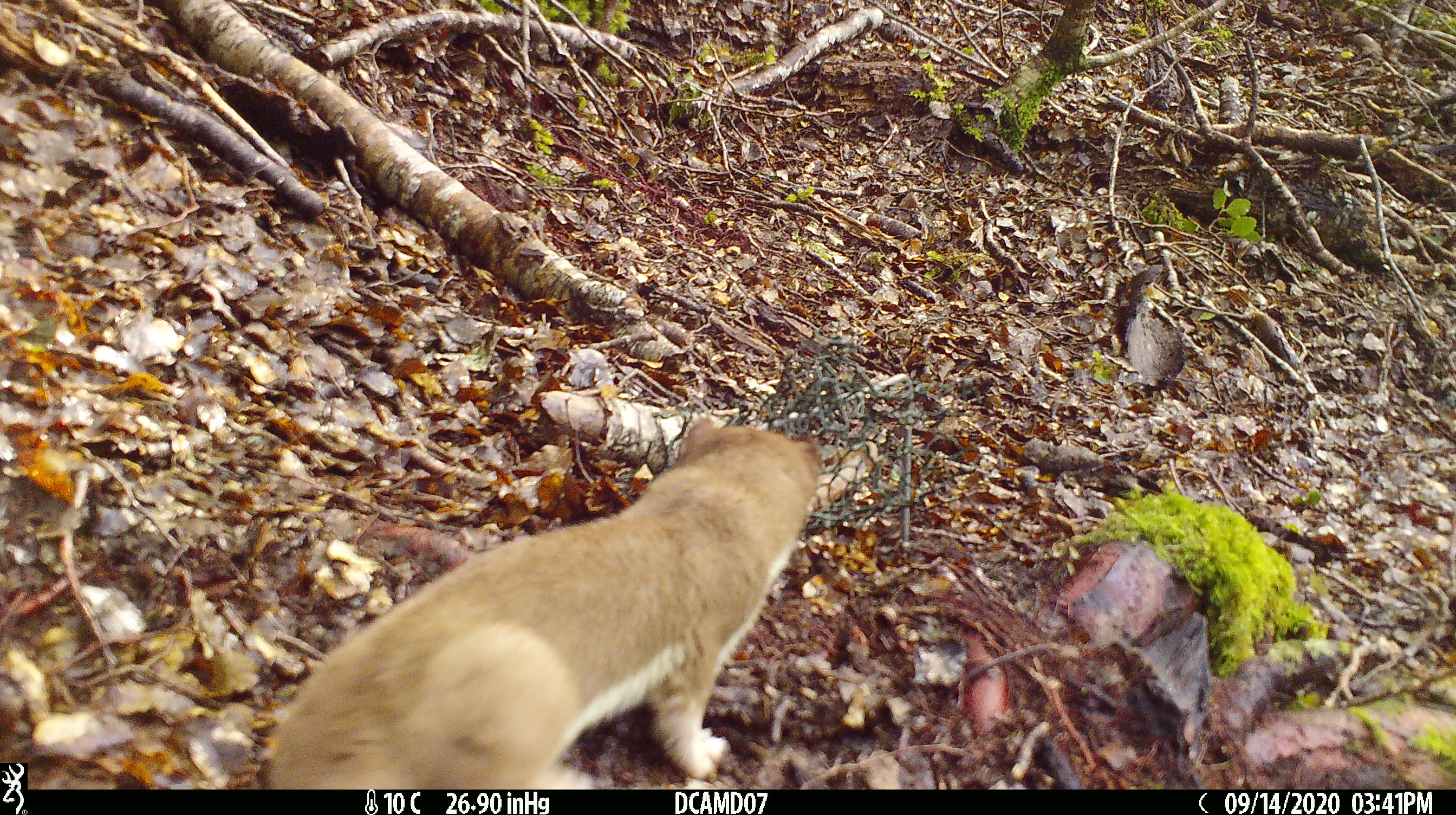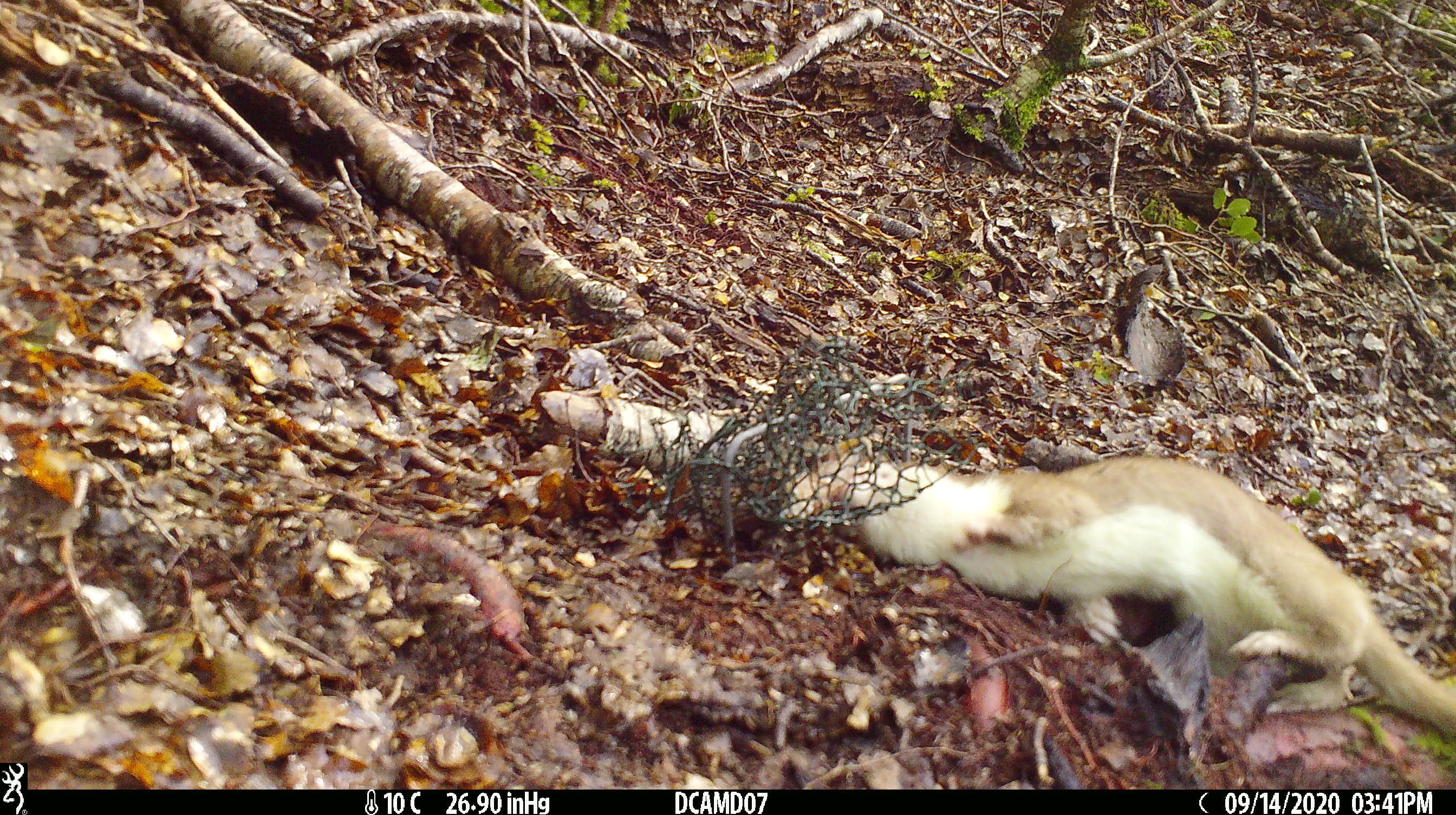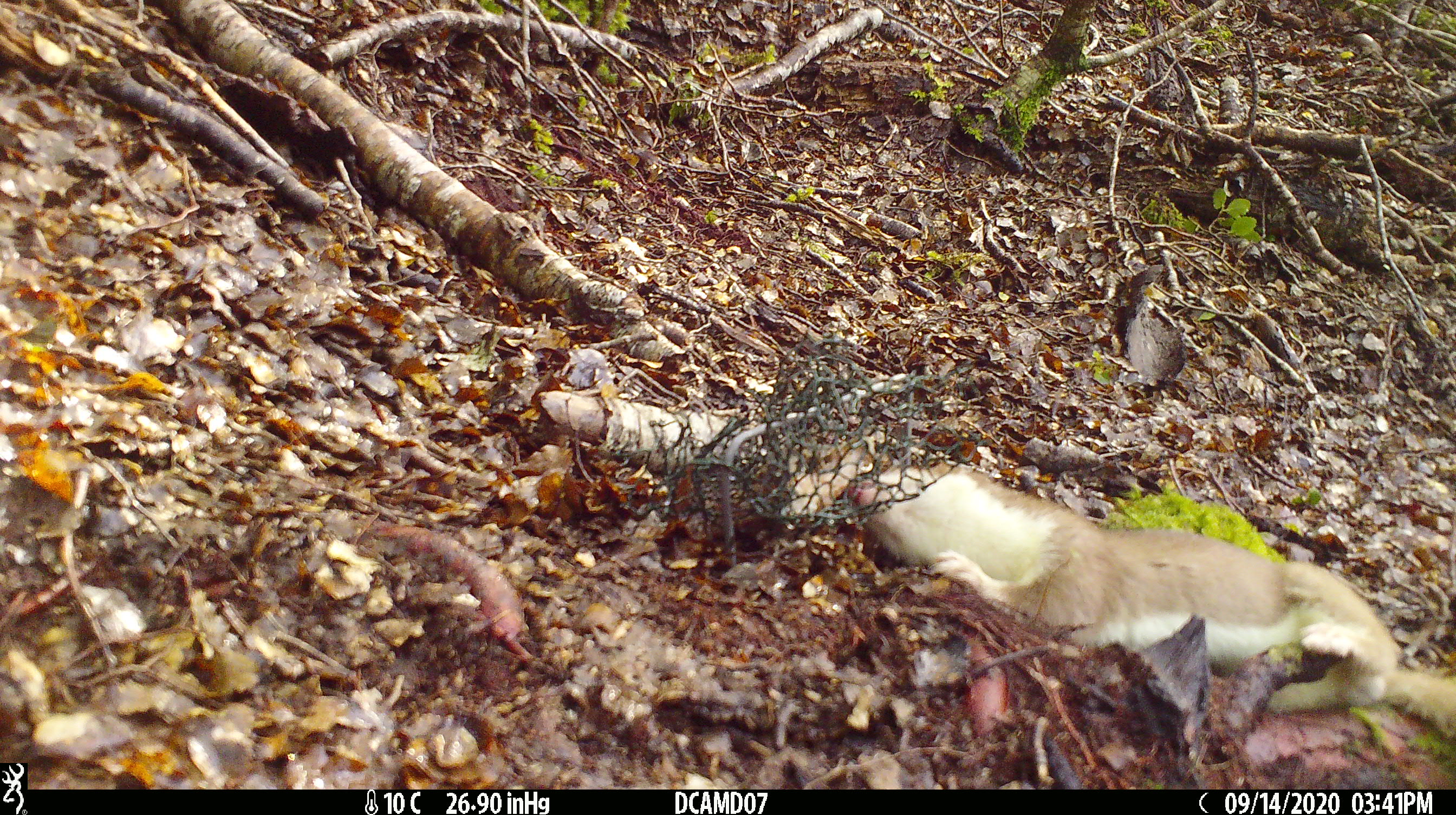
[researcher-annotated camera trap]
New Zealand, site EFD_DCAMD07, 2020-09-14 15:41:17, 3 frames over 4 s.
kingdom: Animalia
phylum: Chordata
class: Mammalia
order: Carnivora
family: Mustelidae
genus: Mustela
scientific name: Mustela erminea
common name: stoat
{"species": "stoat (Mustela erminea)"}